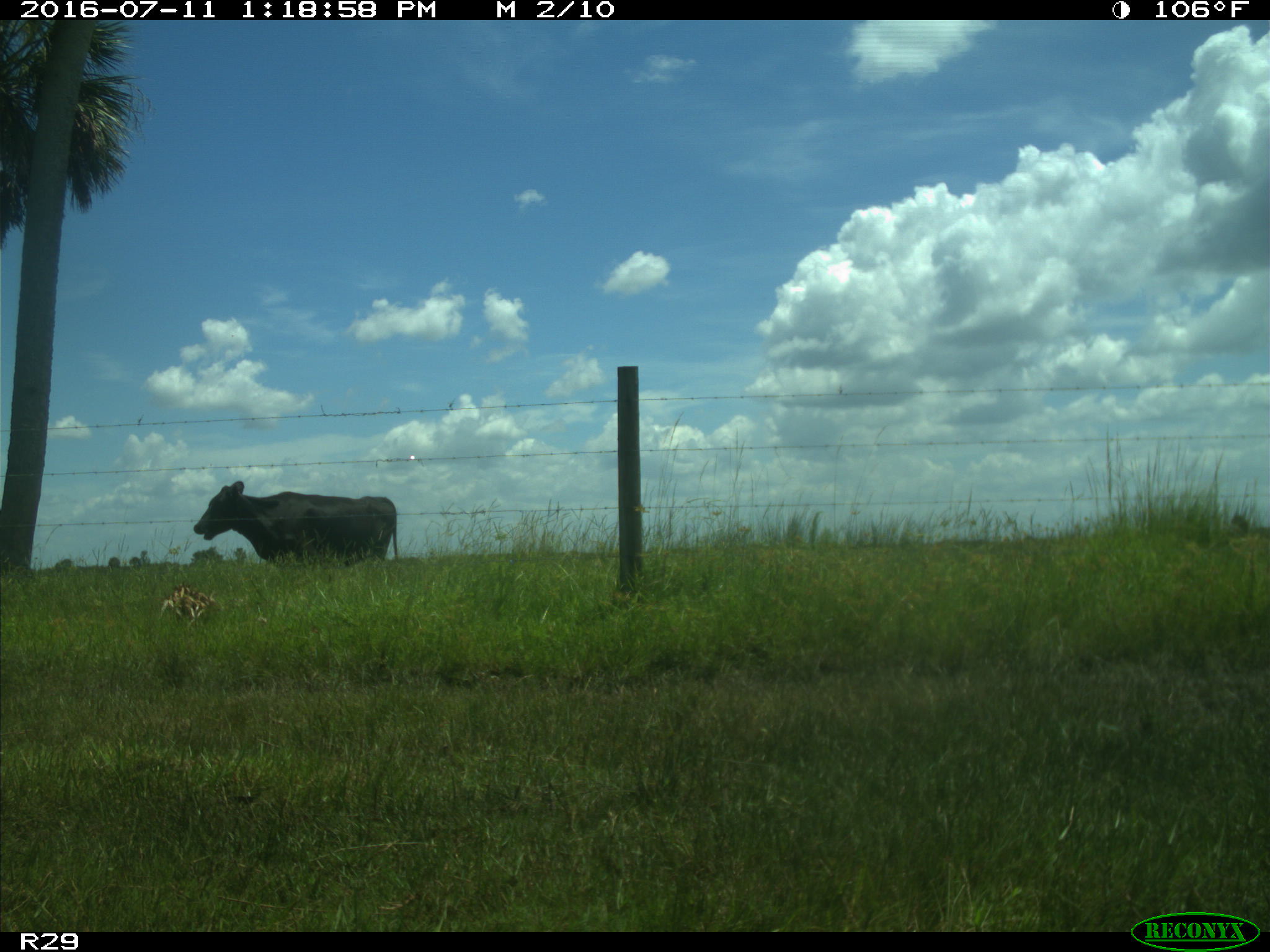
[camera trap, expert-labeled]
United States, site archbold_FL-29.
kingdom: Animalia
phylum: Chordata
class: Mammalia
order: Artiodactyla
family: Bovidae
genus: Bos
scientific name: Bos taurus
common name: domestic cow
Bos taurus (domestic cow).